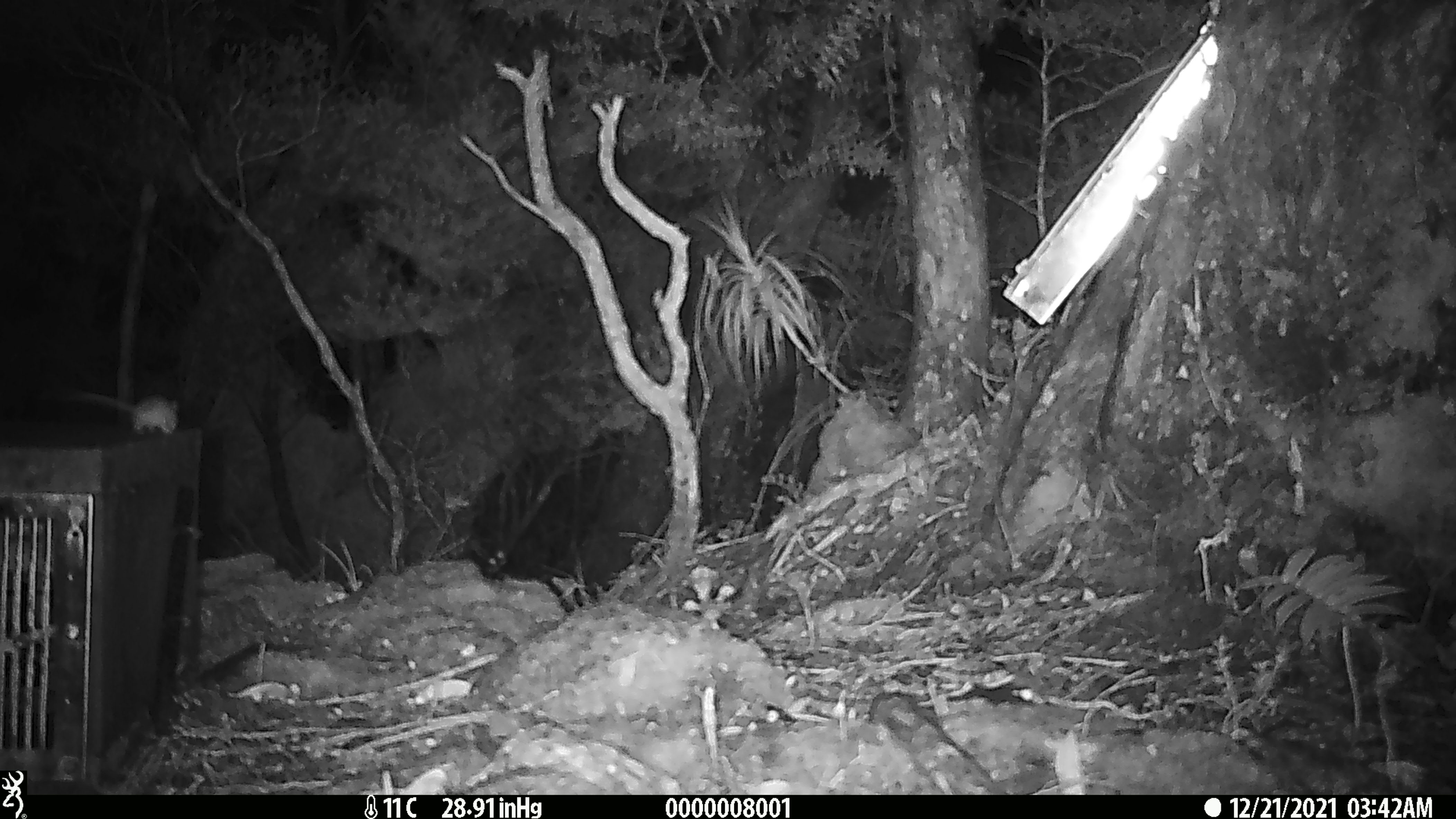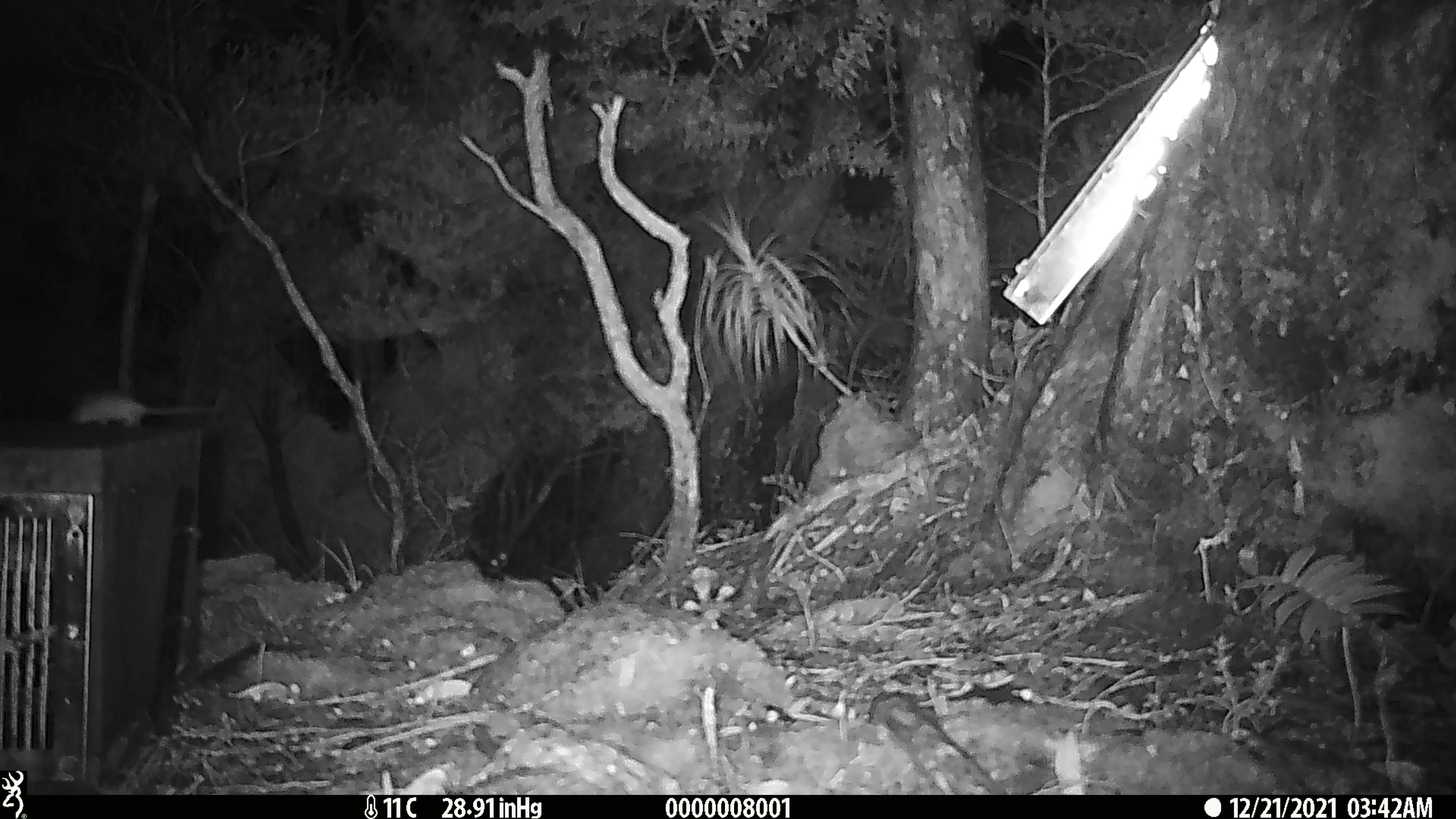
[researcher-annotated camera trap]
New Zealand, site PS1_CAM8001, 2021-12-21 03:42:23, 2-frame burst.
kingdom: Animalia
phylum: Chordata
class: Mammalia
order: Rodentia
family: Muridae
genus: Mus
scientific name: Mus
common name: mouse